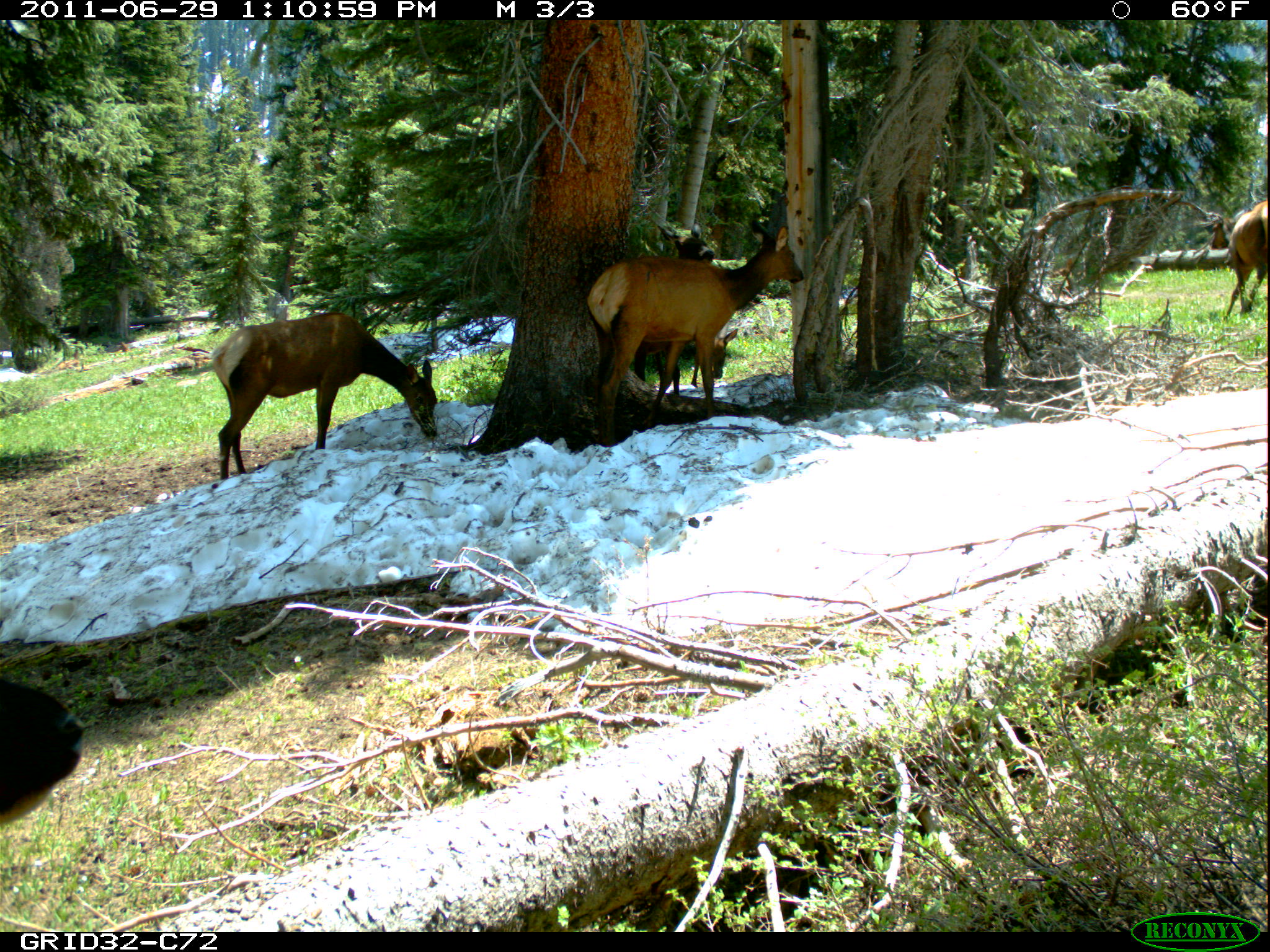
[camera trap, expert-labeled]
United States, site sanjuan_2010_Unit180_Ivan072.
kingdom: Animalia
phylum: Chordata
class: Mammalia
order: Artiodactyla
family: Cervidae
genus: Cervus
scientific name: Cervus elaphus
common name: red deer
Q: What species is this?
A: Cervus elaphus (red deer).